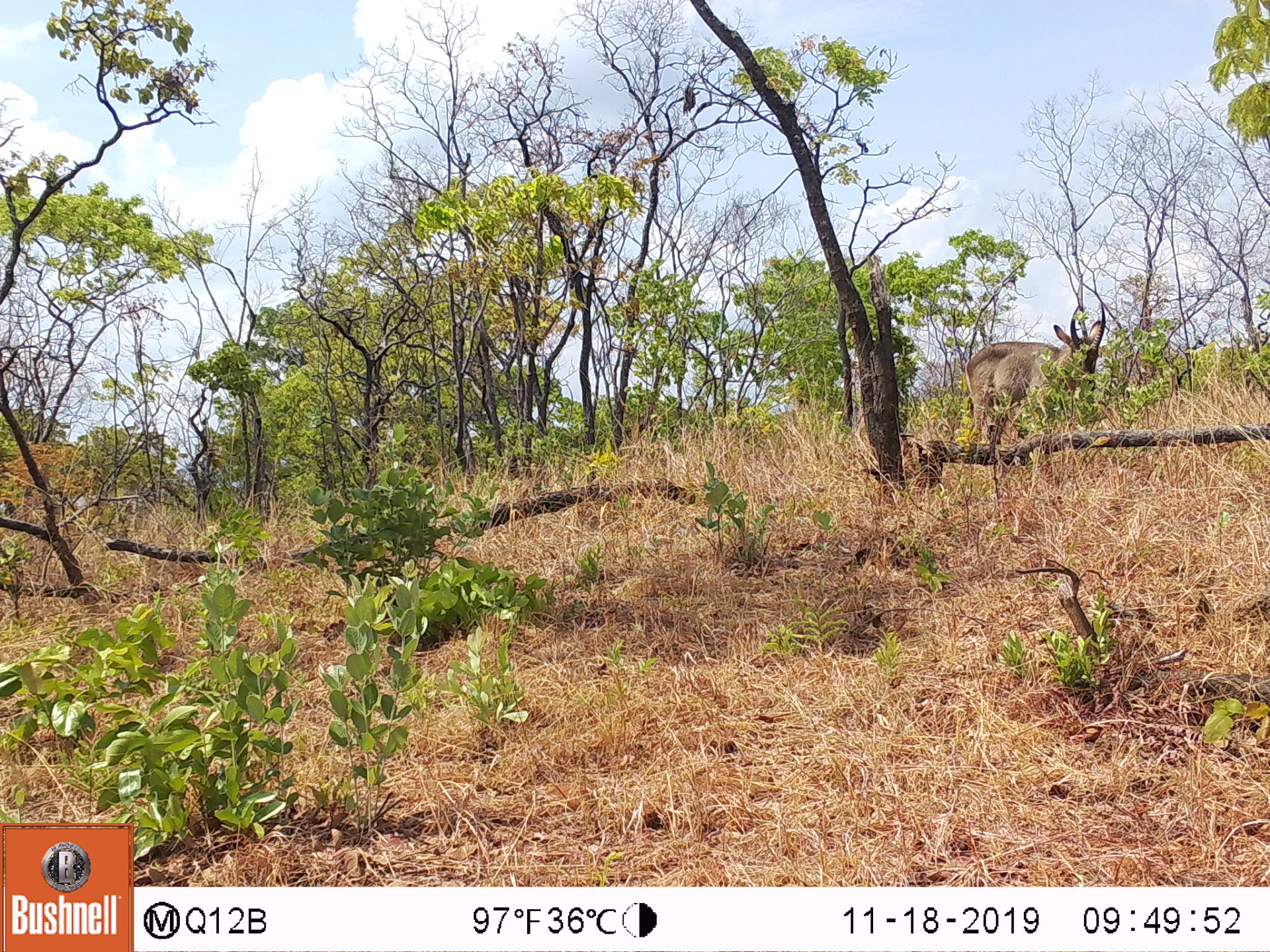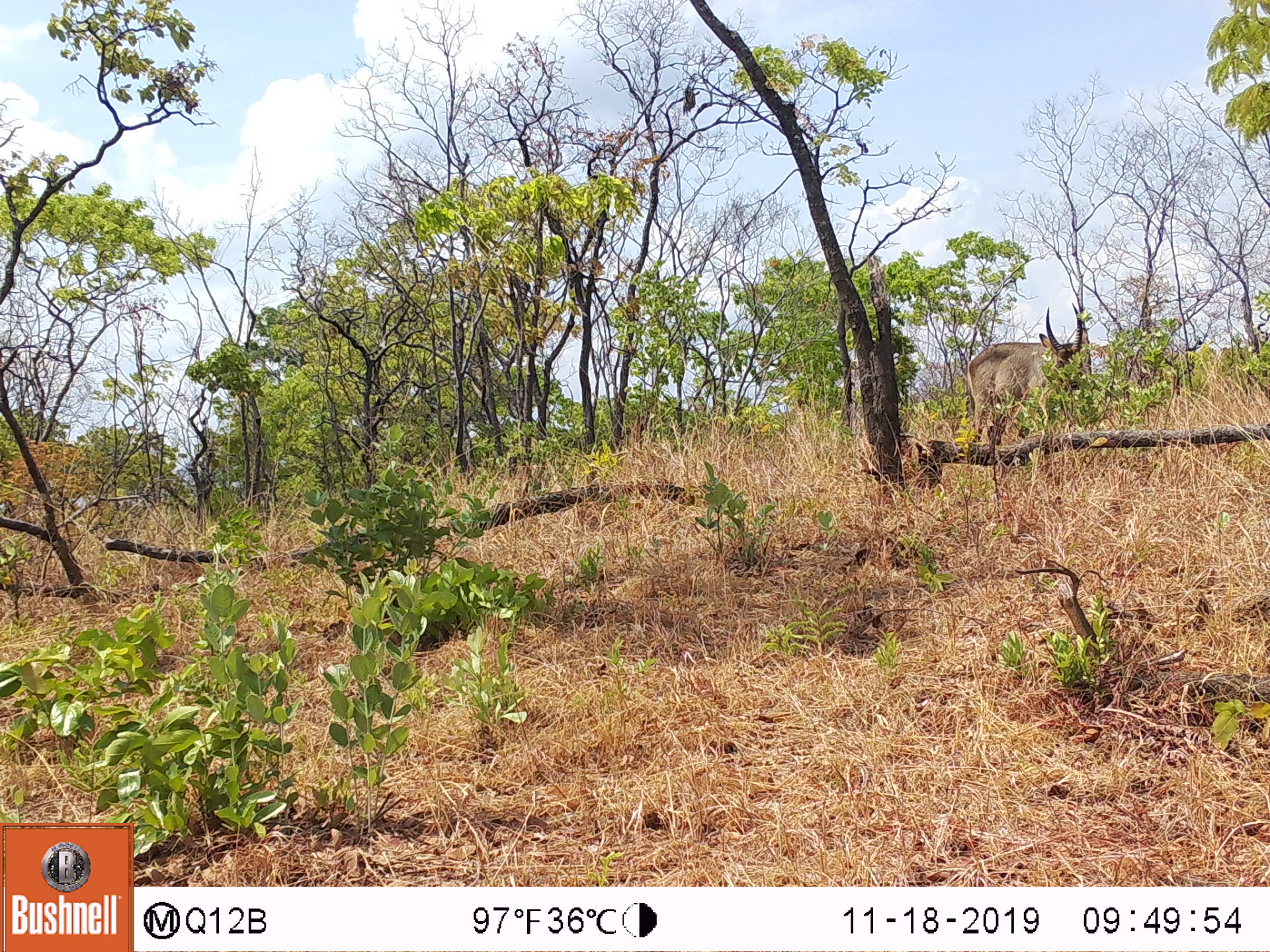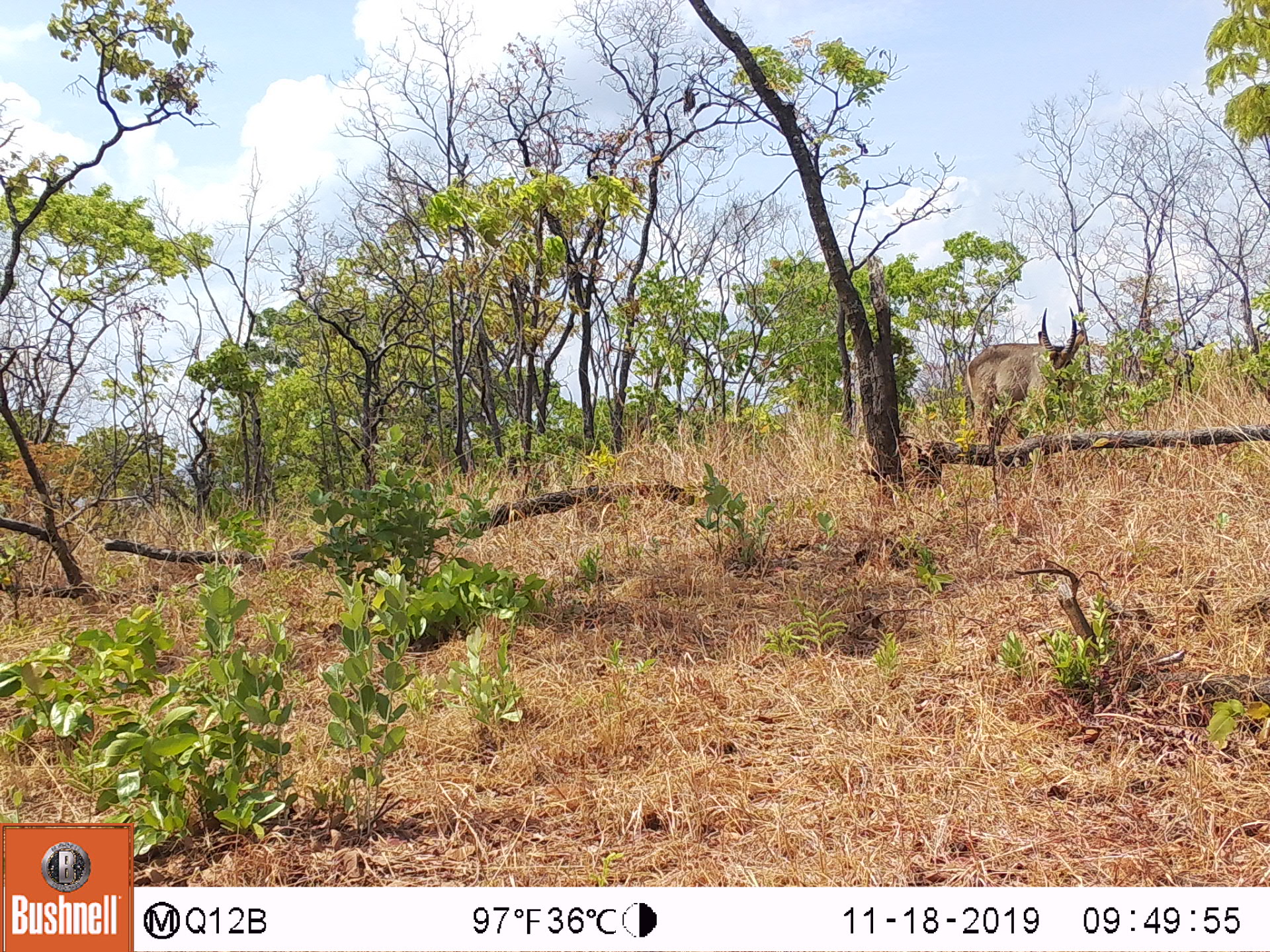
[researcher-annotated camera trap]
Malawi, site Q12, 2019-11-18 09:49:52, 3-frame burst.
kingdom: Animalia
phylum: Chordata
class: Mammalia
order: Artiodactyla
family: Bovidae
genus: Kobus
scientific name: Kobus ellipsiprymnus ellipsiprymnus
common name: common waterbuck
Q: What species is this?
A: Common waterbuck (Kobus ellipsiprymnus ellipsiprymnus).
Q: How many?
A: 1.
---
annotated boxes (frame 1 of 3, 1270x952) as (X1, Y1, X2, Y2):
common waterbuck: (959, 300, 1115, 444)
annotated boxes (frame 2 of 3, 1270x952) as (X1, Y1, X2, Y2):
common waterbuck: (963, 305, 1088, 451)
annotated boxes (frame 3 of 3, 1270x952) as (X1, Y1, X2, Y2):
common waterbuck: (961, 308, 1081, 444)